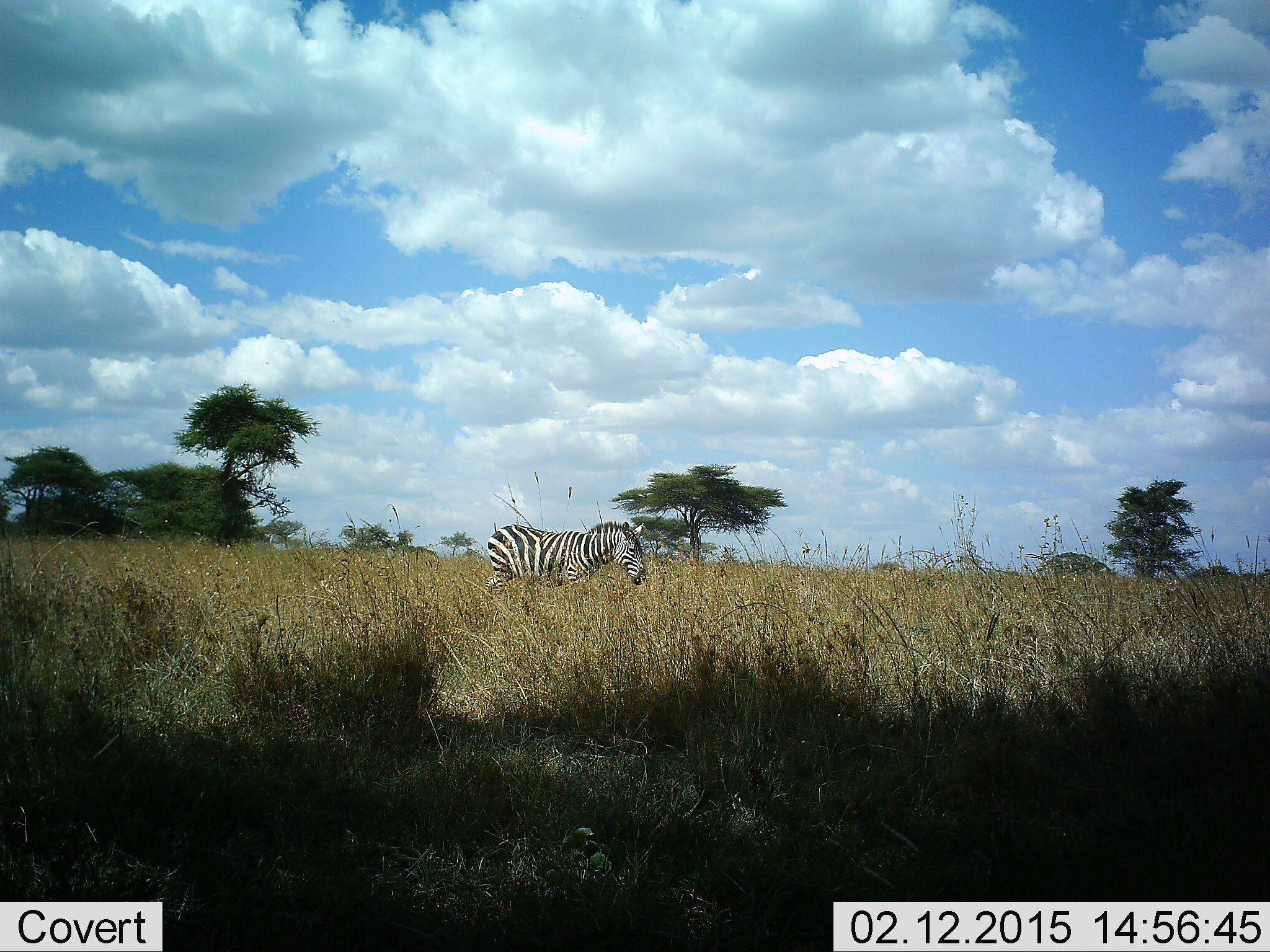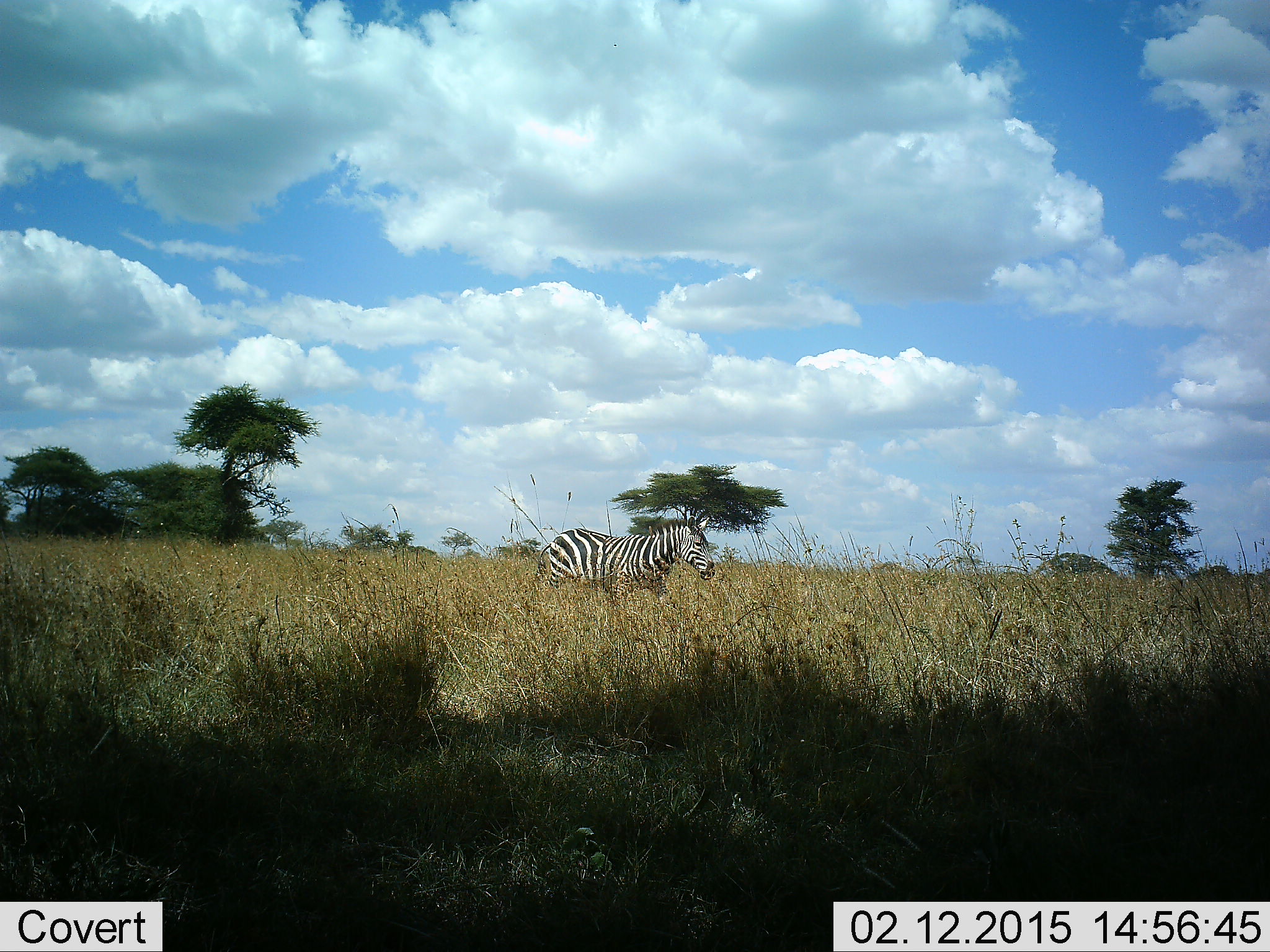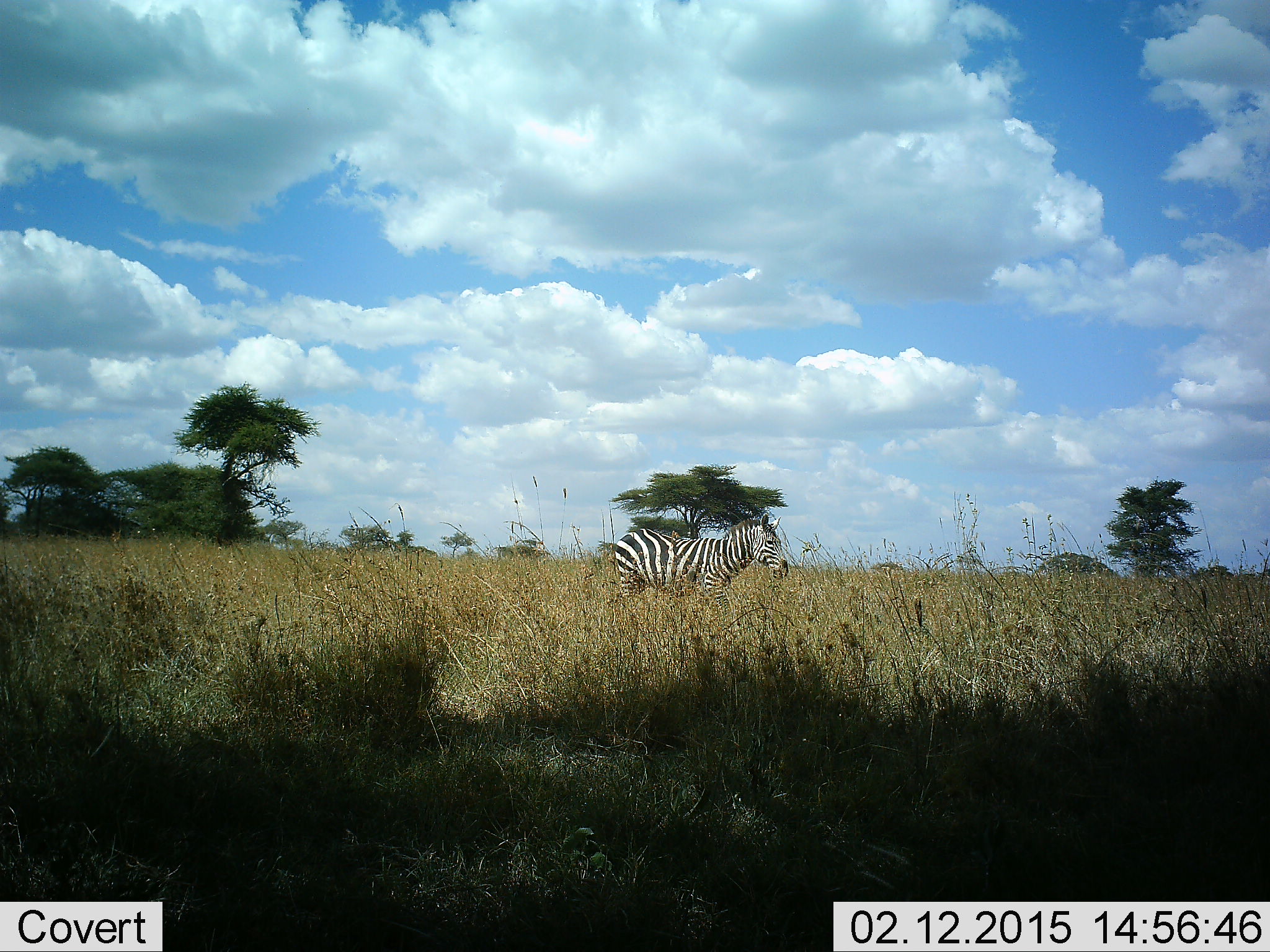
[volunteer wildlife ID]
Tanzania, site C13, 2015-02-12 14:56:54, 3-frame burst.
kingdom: Animalia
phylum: Chordata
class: Mammalia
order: Perissodactyla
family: Equidae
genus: Equus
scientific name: Equus quagga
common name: plains zebra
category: zebra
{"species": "zebra (plains zebra) (Equus quagga)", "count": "1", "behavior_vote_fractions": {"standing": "20%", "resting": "0%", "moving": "80%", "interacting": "0%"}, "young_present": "0%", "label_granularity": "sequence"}